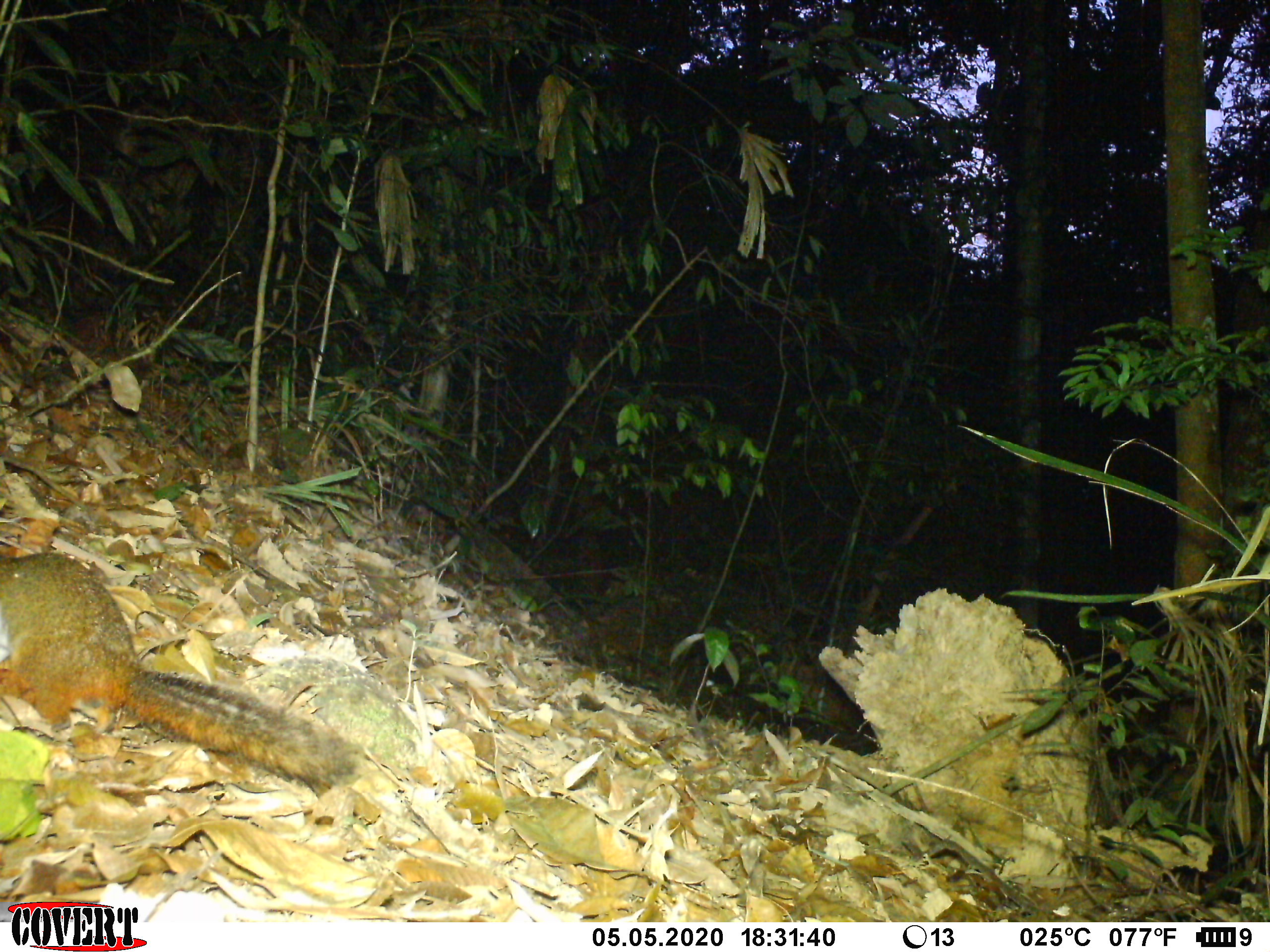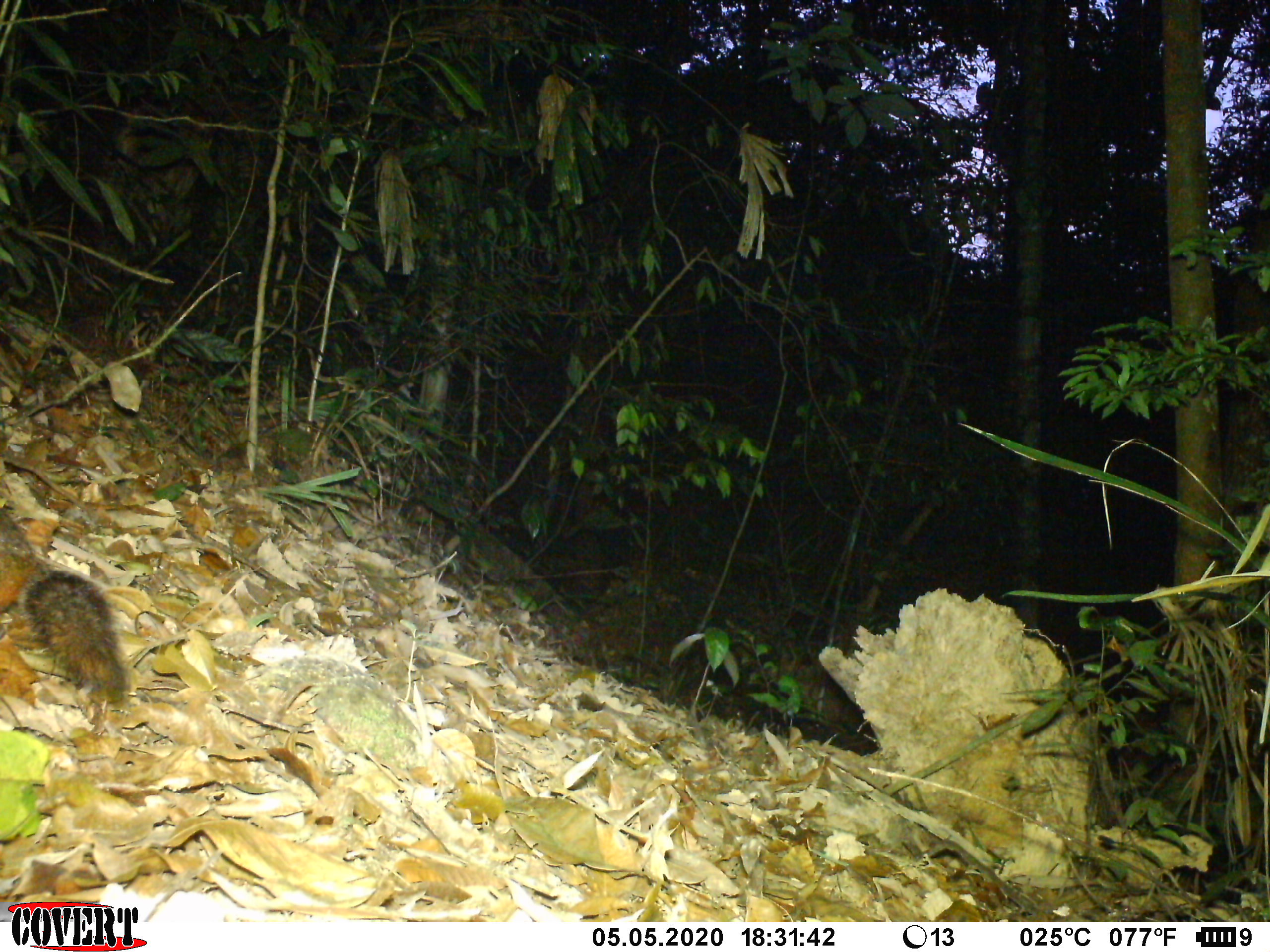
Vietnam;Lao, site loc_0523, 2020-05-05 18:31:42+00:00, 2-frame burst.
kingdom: Animalia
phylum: Chordata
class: Mammalia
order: Rodentia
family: Sciuridae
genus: Dremomys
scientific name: Dremomys rufigenis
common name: red-cheeked squirrel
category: red cheeked squirrel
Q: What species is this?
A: Red cheeked squirrel (red-cheeked squirrel) (Dremomys rufigenis).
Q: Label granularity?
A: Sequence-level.